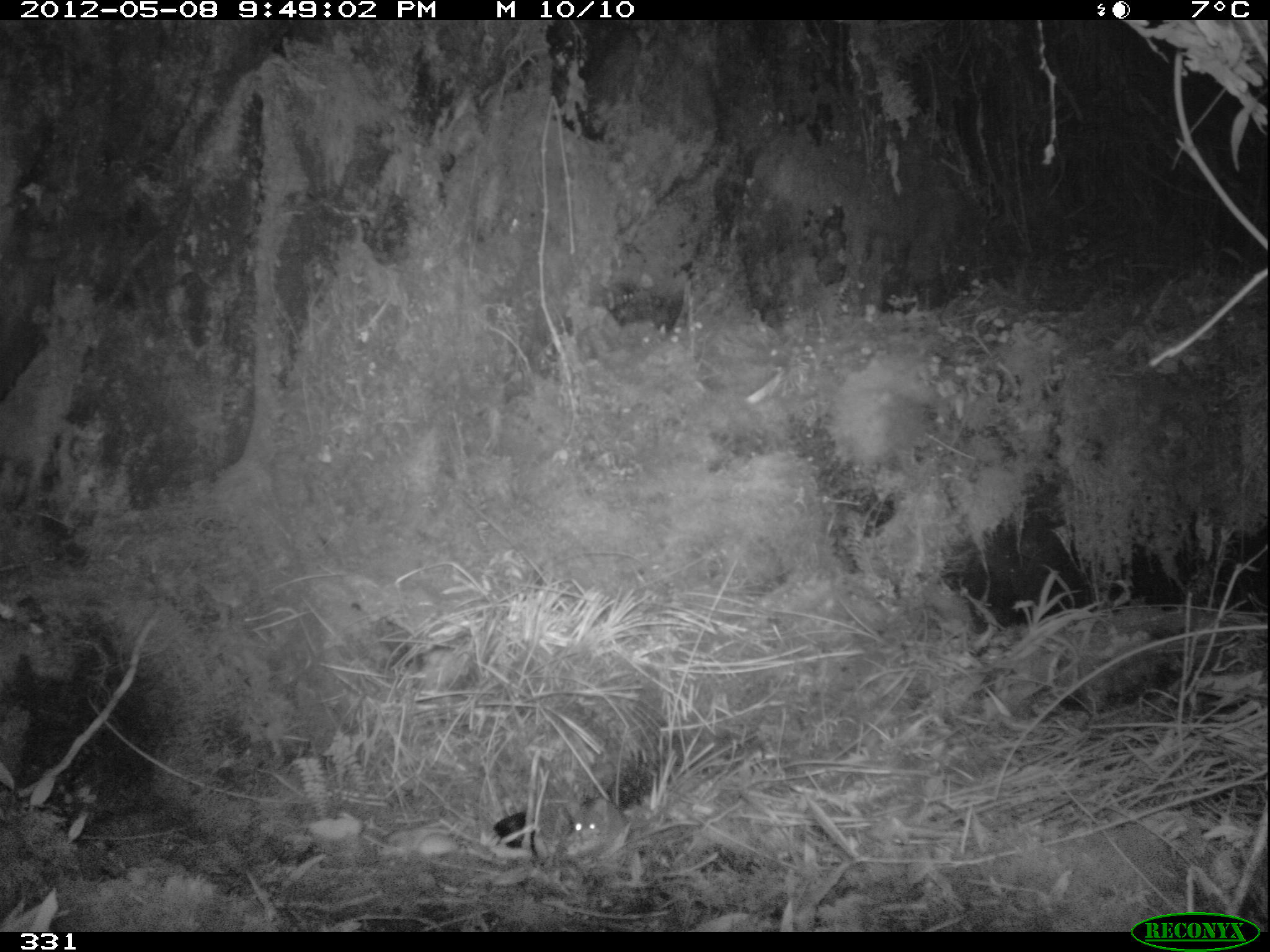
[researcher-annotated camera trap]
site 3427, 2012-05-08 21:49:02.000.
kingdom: Animalia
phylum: Chordata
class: Mammalia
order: Rodentia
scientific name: Rodentia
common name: rodents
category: unknown rodent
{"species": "unknown rodent (rodents) (Rodentia)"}